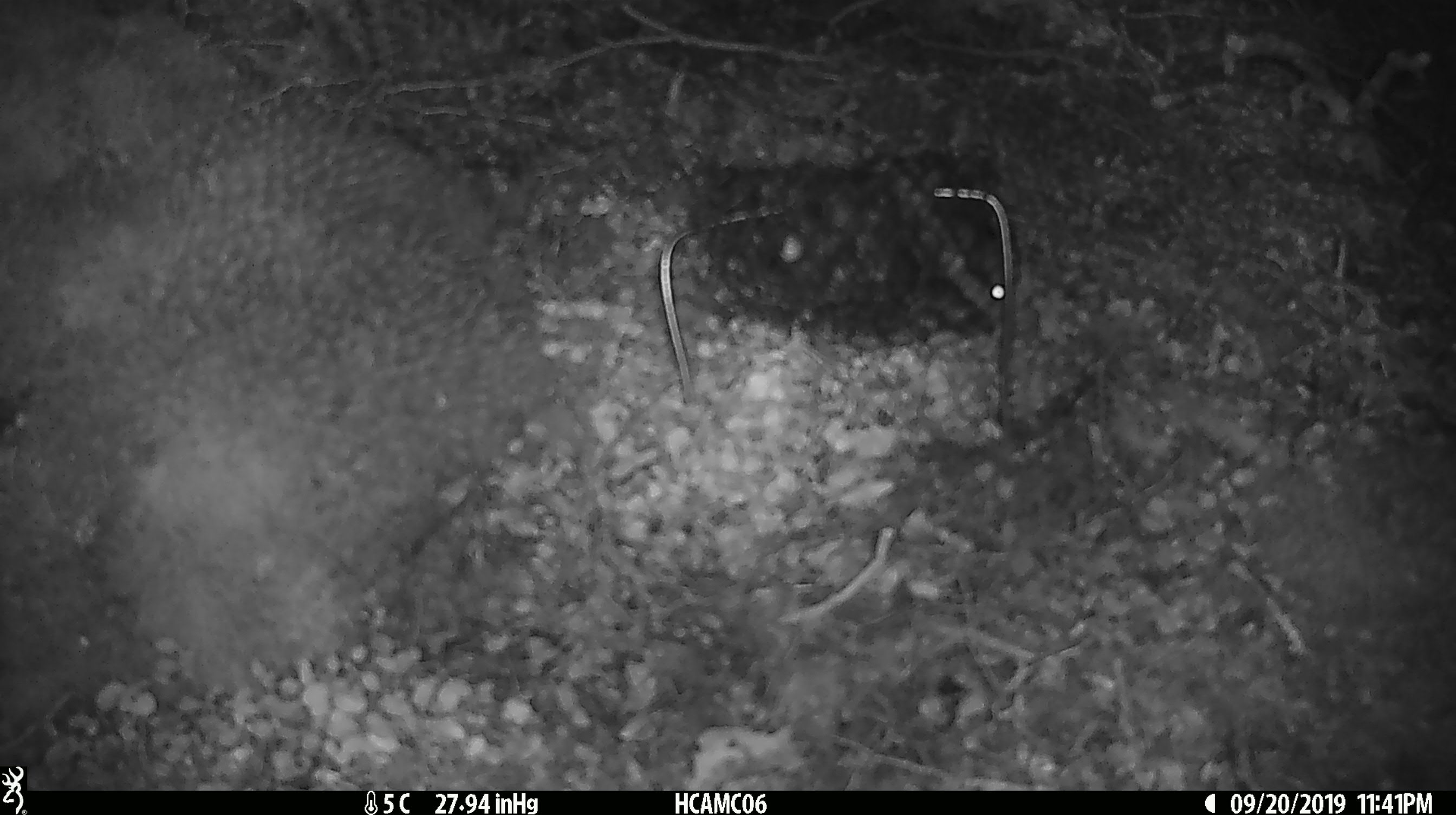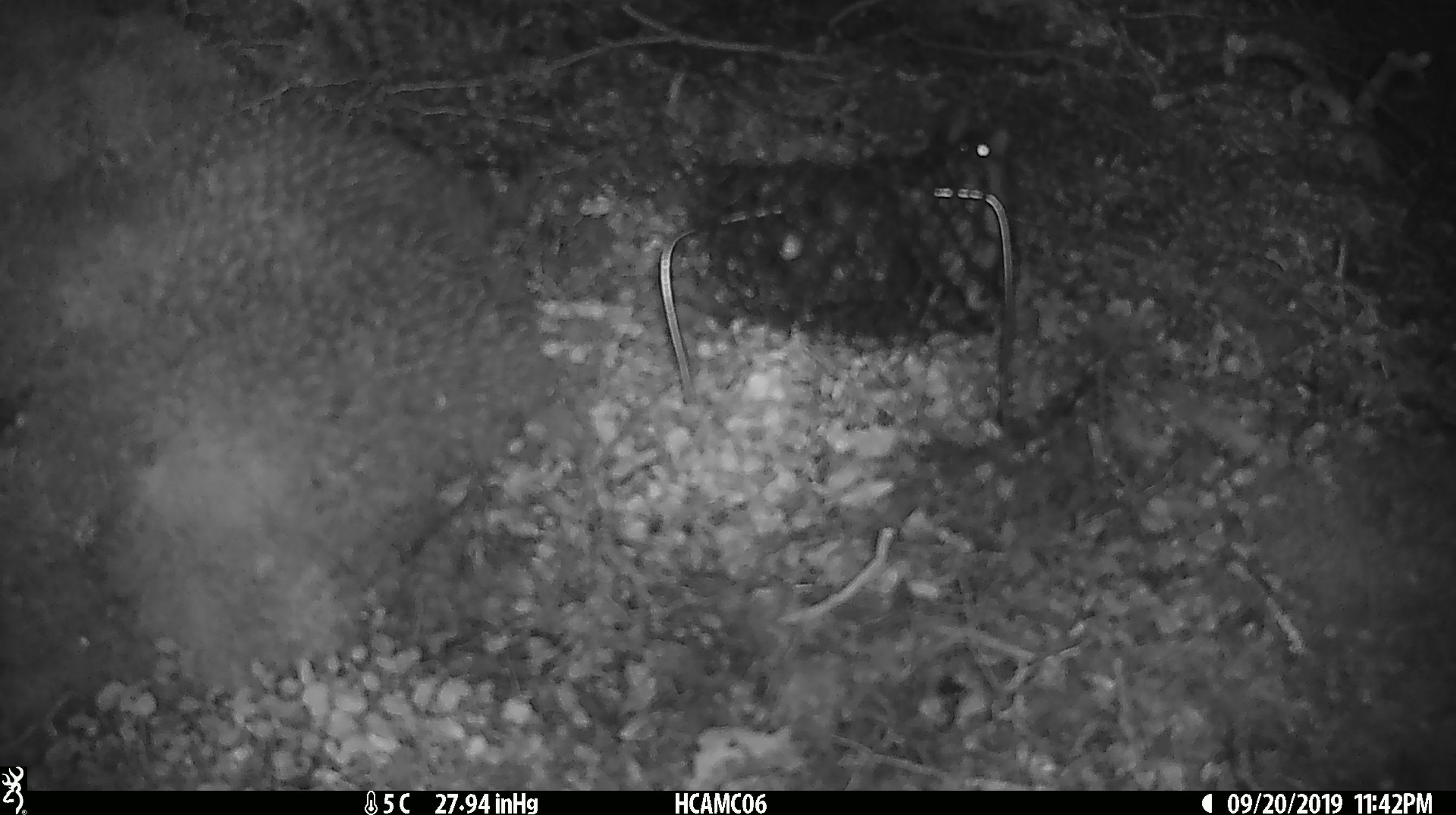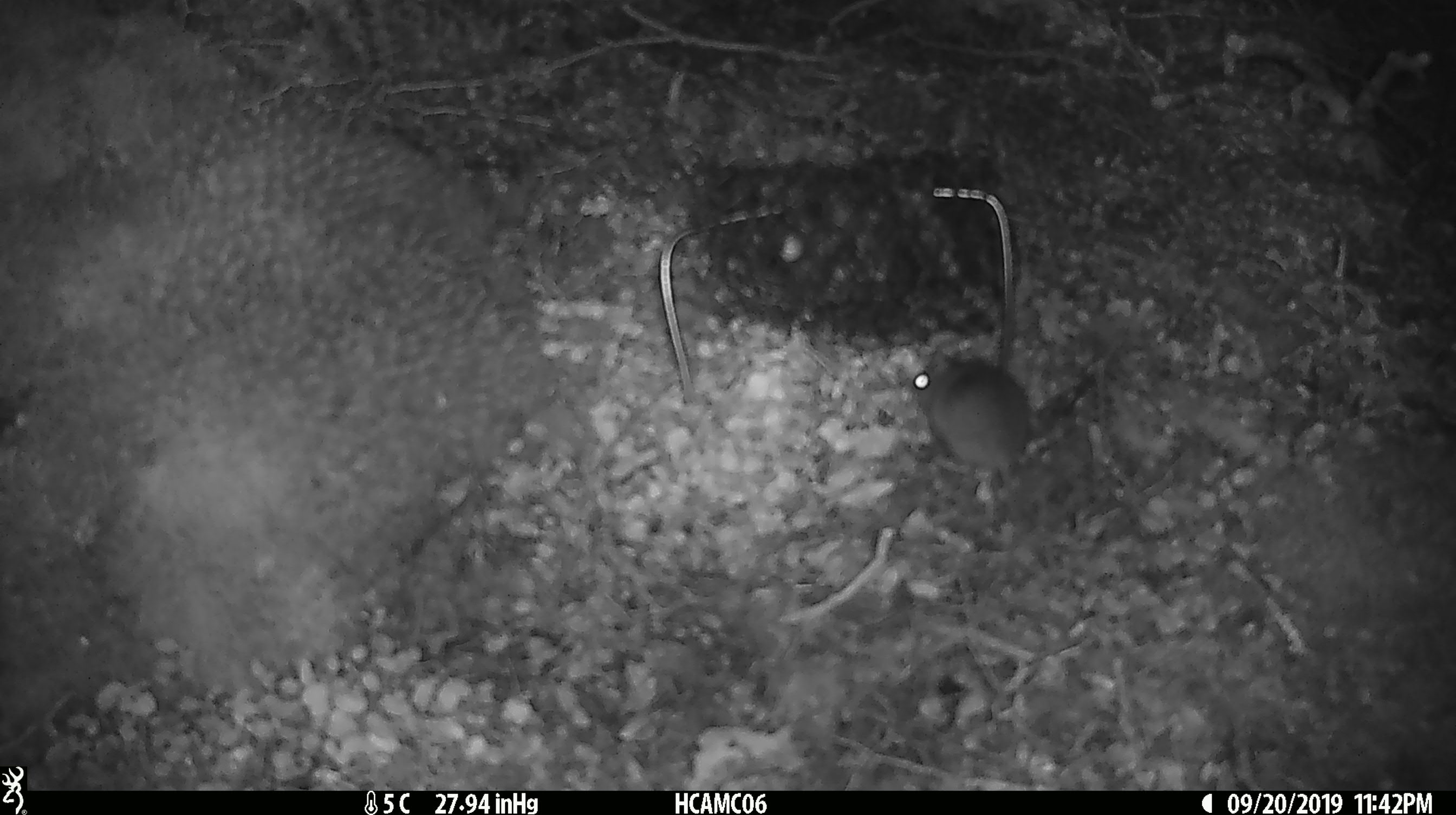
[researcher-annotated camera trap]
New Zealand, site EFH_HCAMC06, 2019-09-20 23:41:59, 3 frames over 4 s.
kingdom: Animalia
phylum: Chordata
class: Mammalia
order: Rodentia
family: Muridae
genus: Mus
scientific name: Mus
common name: mouse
Mouse (Mus).